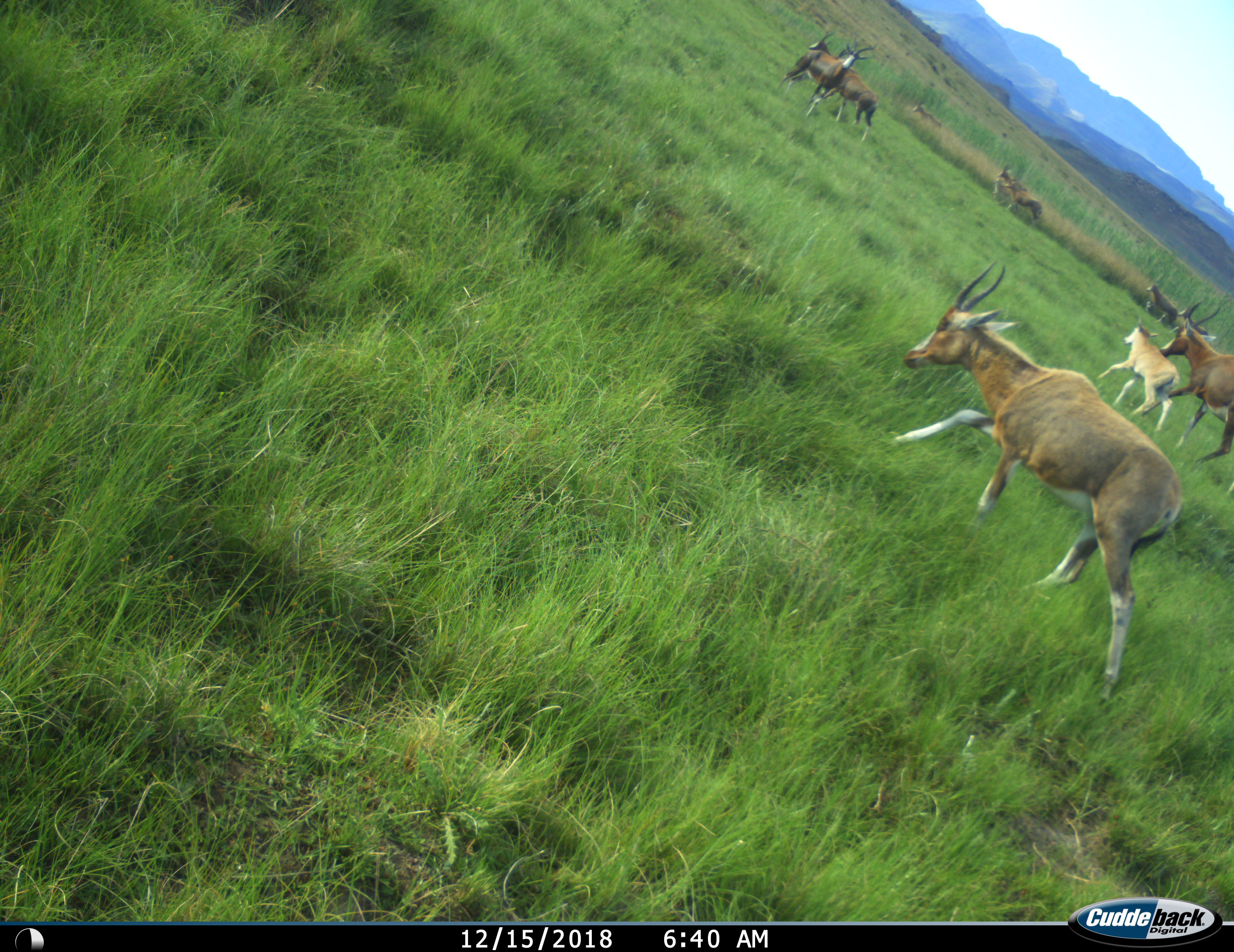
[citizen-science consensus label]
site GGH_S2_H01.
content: unidentified animal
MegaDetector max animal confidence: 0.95